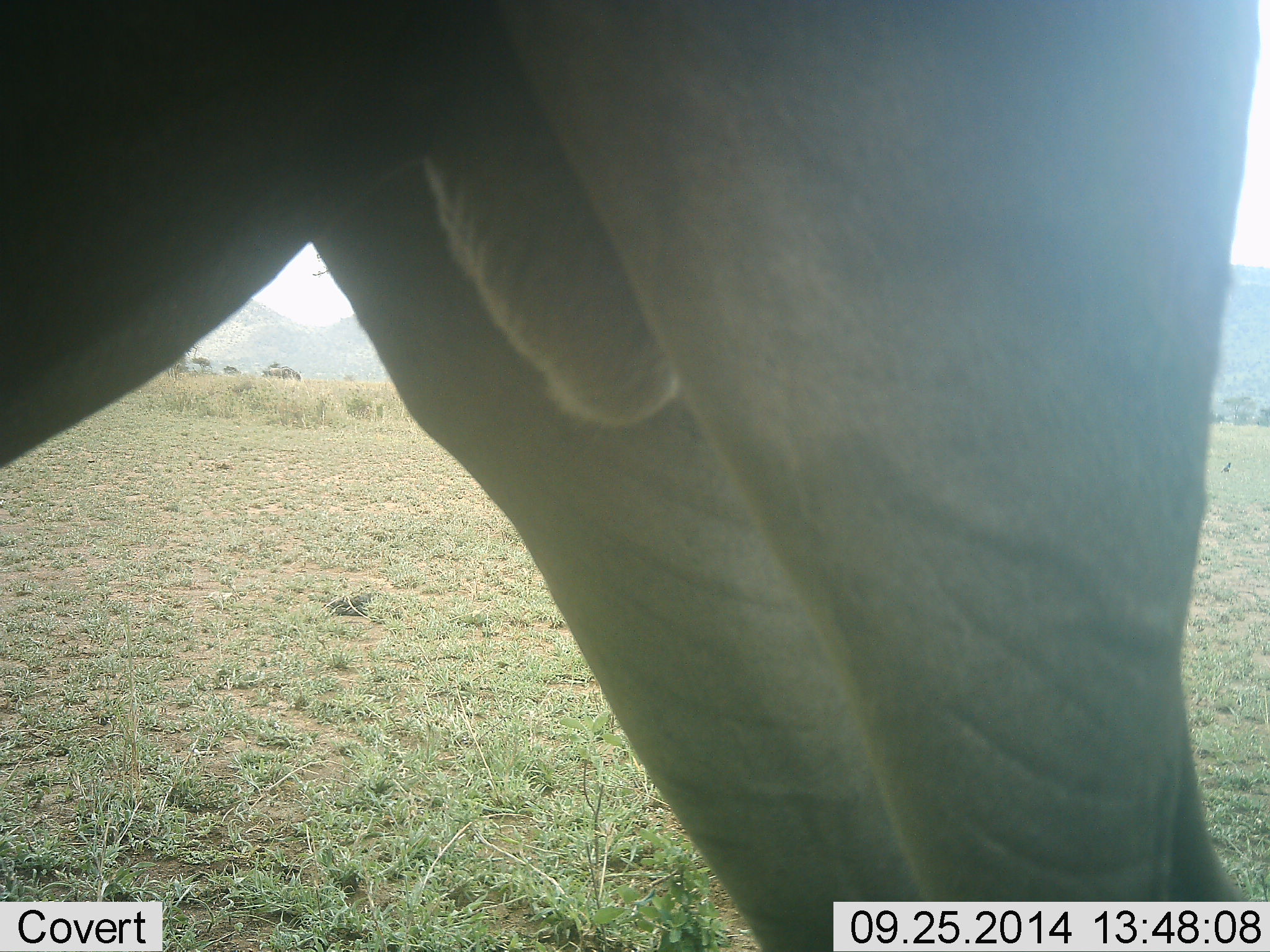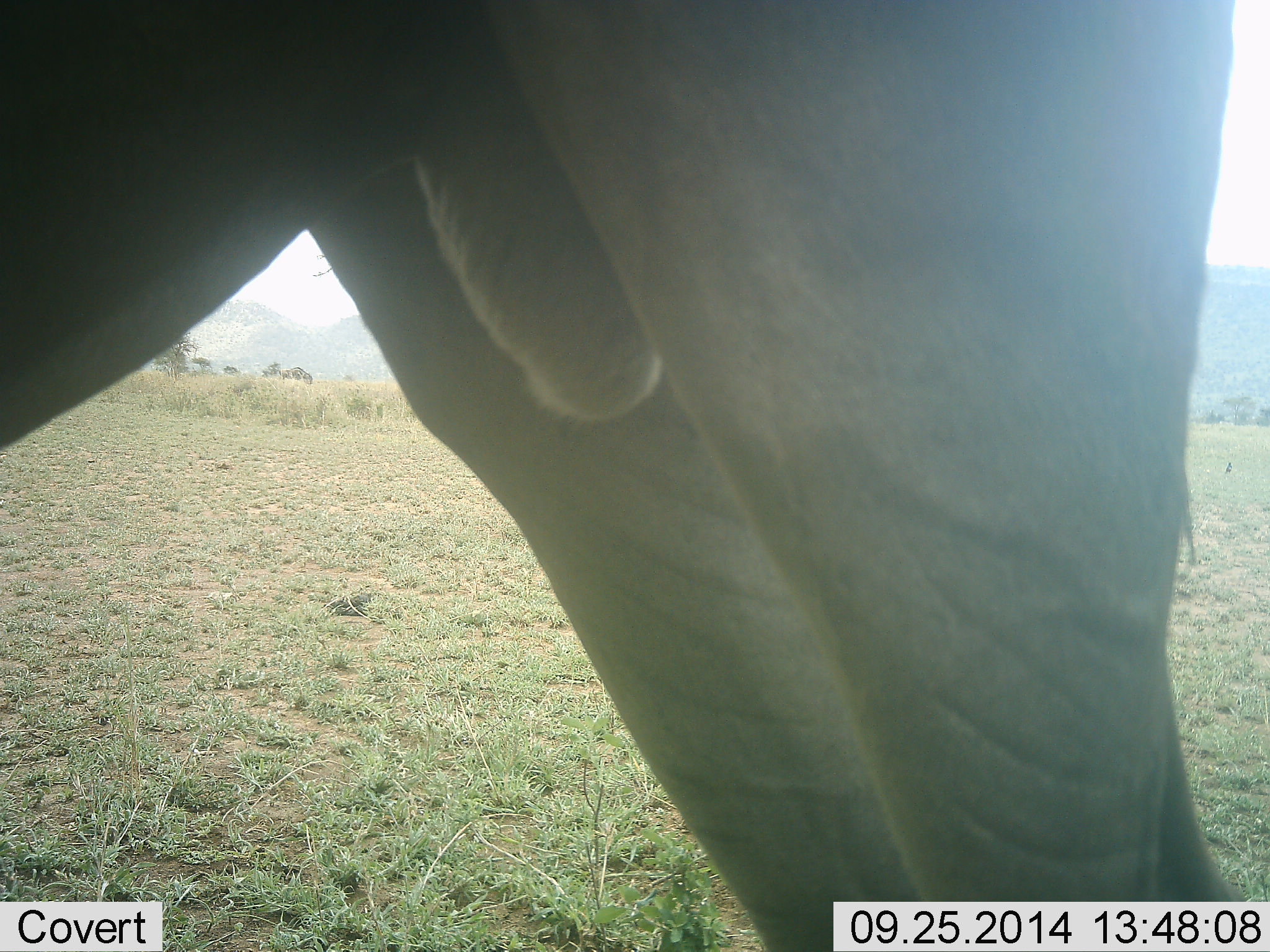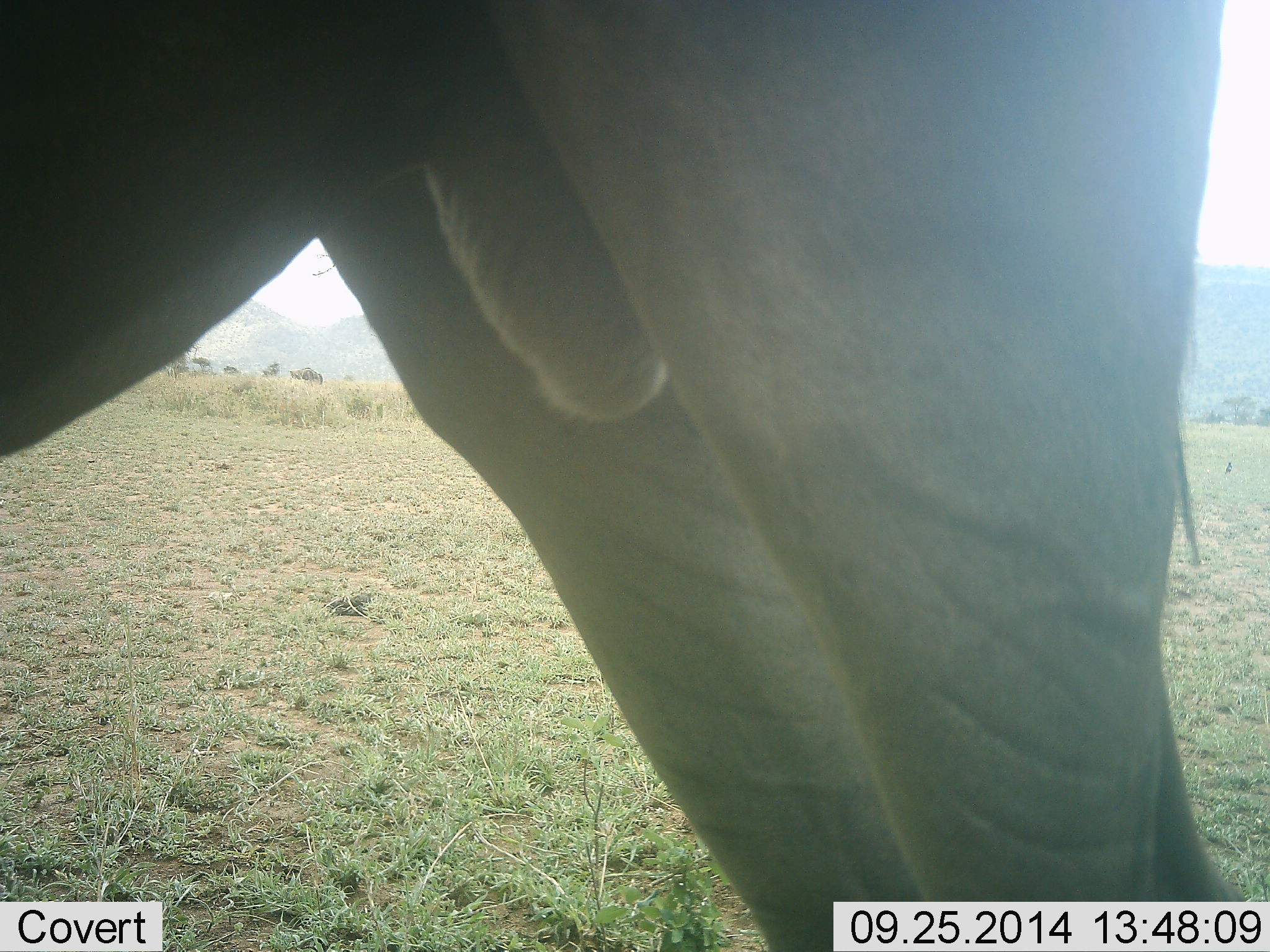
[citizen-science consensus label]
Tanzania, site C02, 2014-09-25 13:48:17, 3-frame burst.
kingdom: Animalia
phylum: Chordata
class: Mammalia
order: Artiodactyla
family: Bovidae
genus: Connochaetes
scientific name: Connochaetes taurinus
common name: blue wildebeest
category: wildebeest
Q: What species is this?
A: Wildebeest (blue wildebeest) (Connochaetes taurinus).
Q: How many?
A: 1.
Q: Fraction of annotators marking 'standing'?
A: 100%.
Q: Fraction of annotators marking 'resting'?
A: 0%.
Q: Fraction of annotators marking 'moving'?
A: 42%.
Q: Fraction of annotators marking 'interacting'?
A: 0%.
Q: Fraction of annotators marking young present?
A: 0%.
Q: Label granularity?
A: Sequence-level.